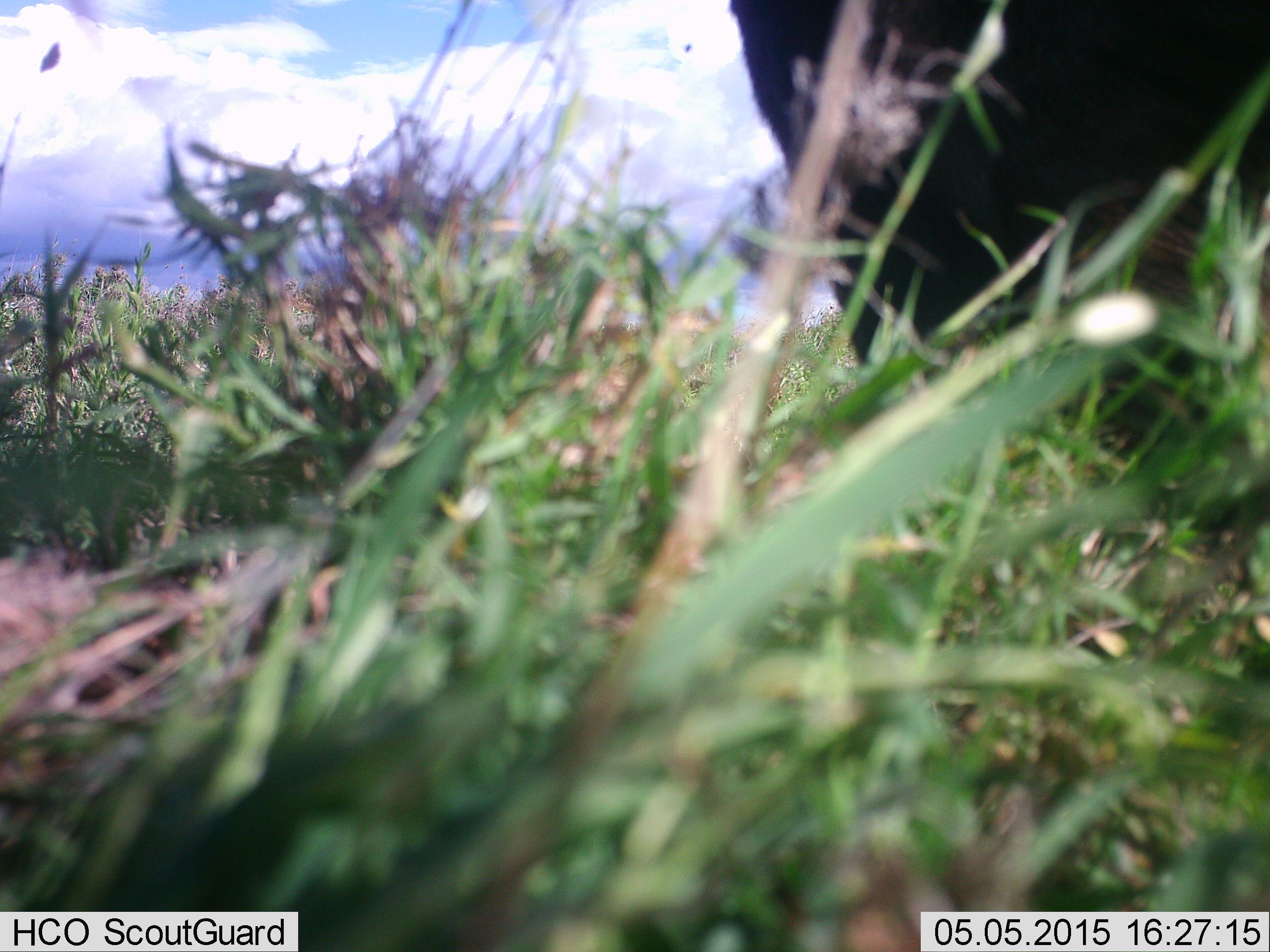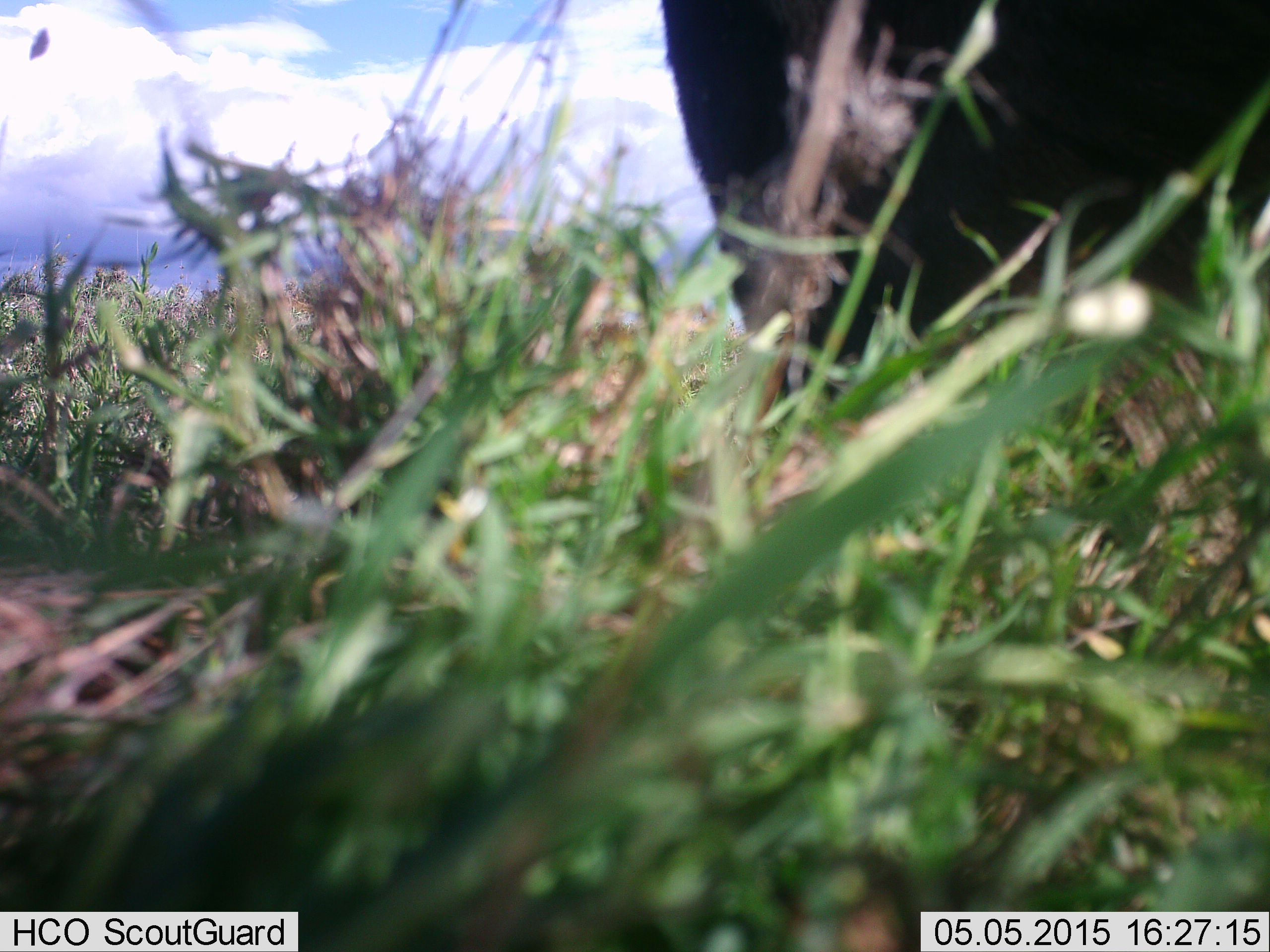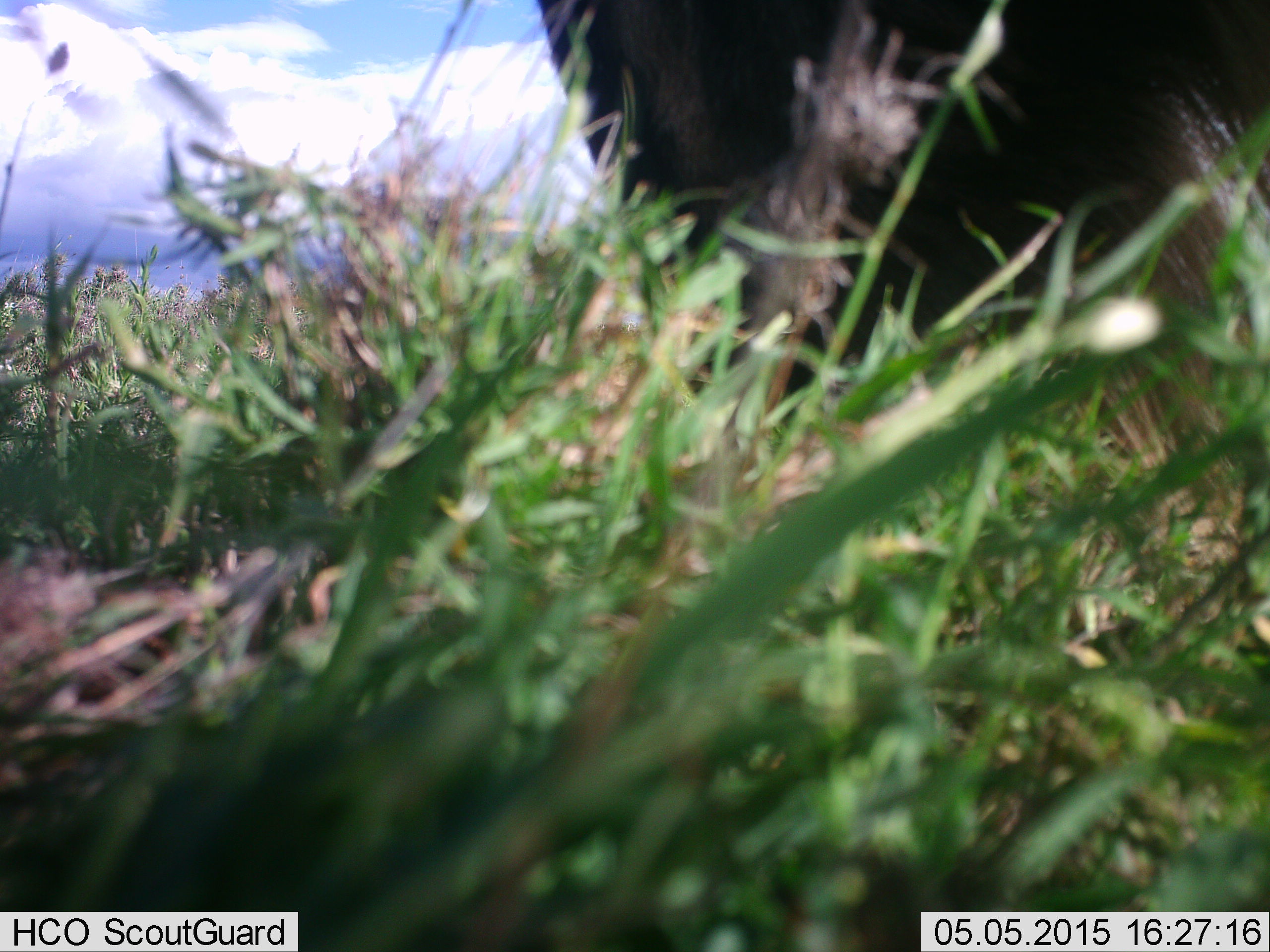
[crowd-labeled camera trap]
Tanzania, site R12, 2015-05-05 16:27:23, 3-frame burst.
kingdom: Animalia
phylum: Chordata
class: Mammalia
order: Artiodactyla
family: Bovidae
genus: Connochaetes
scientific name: Connochaetes taurinus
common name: blue wildebeest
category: wildebeest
Wildebeest (blue wildebeest) (Connochaetes taurinus), count 1. Behavior (volunteer vote fractions): standing 67%, resting 17%, moving 0%, interacting 0%. Young present (vote fraction): 0%. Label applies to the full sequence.